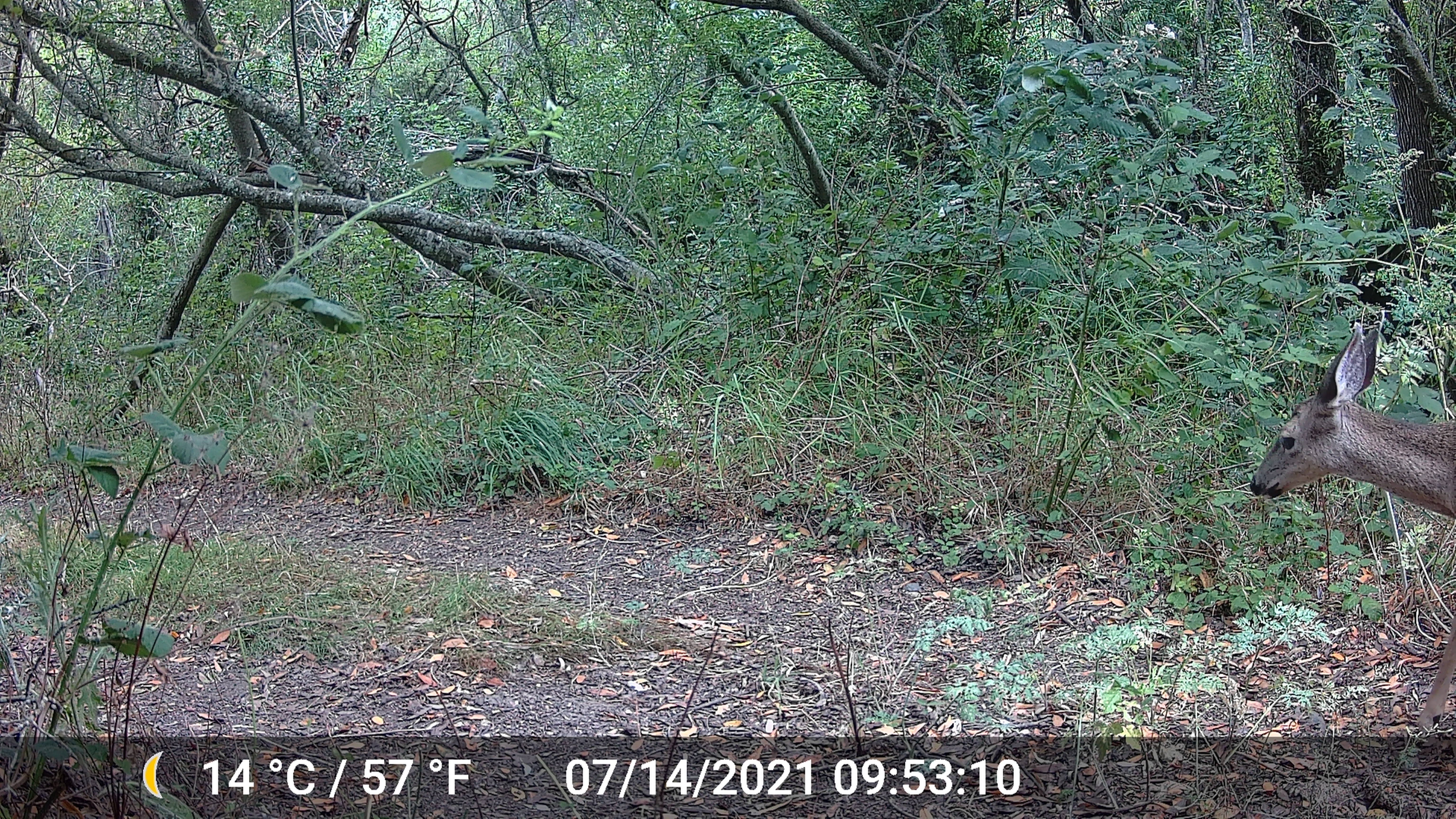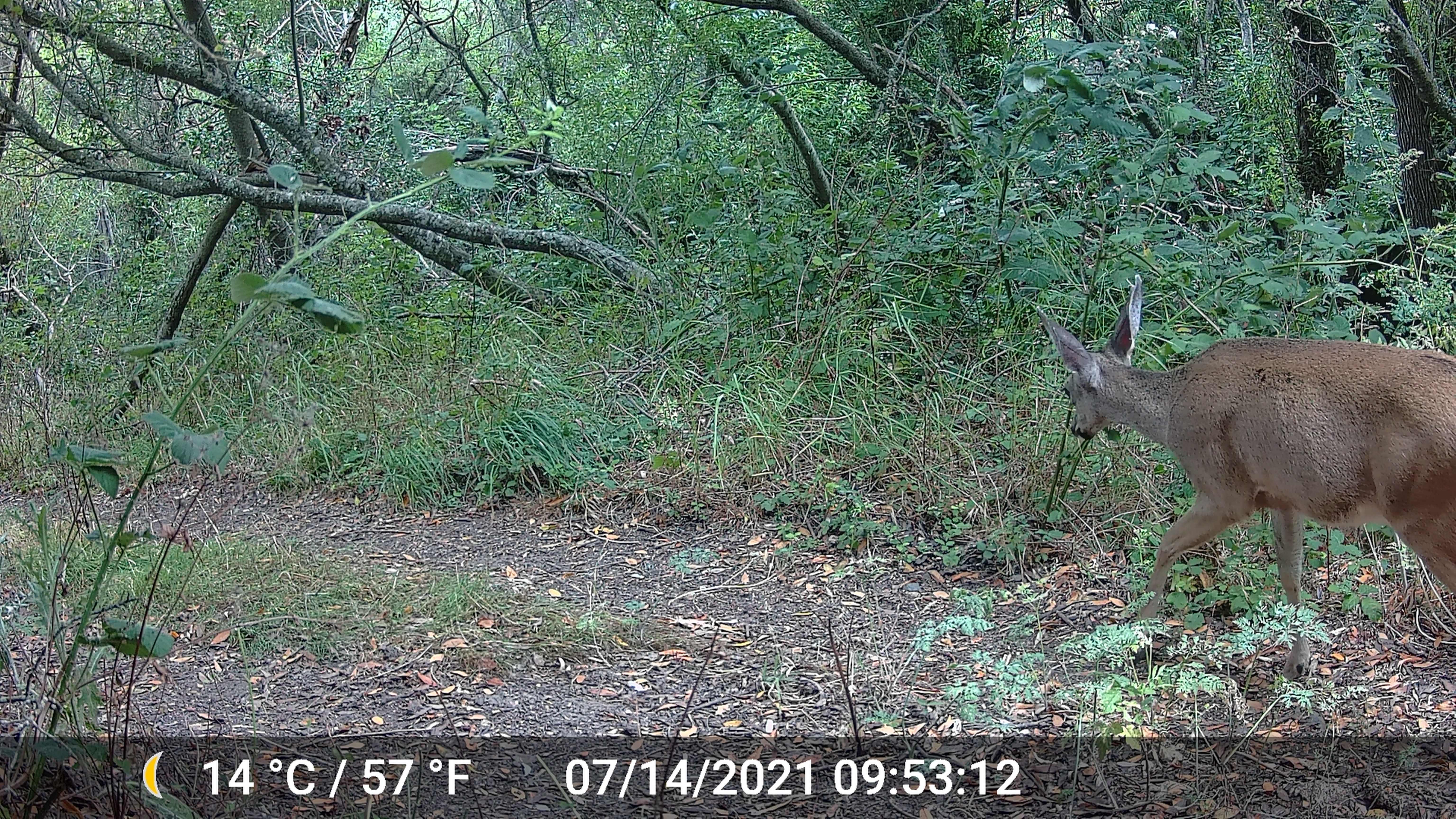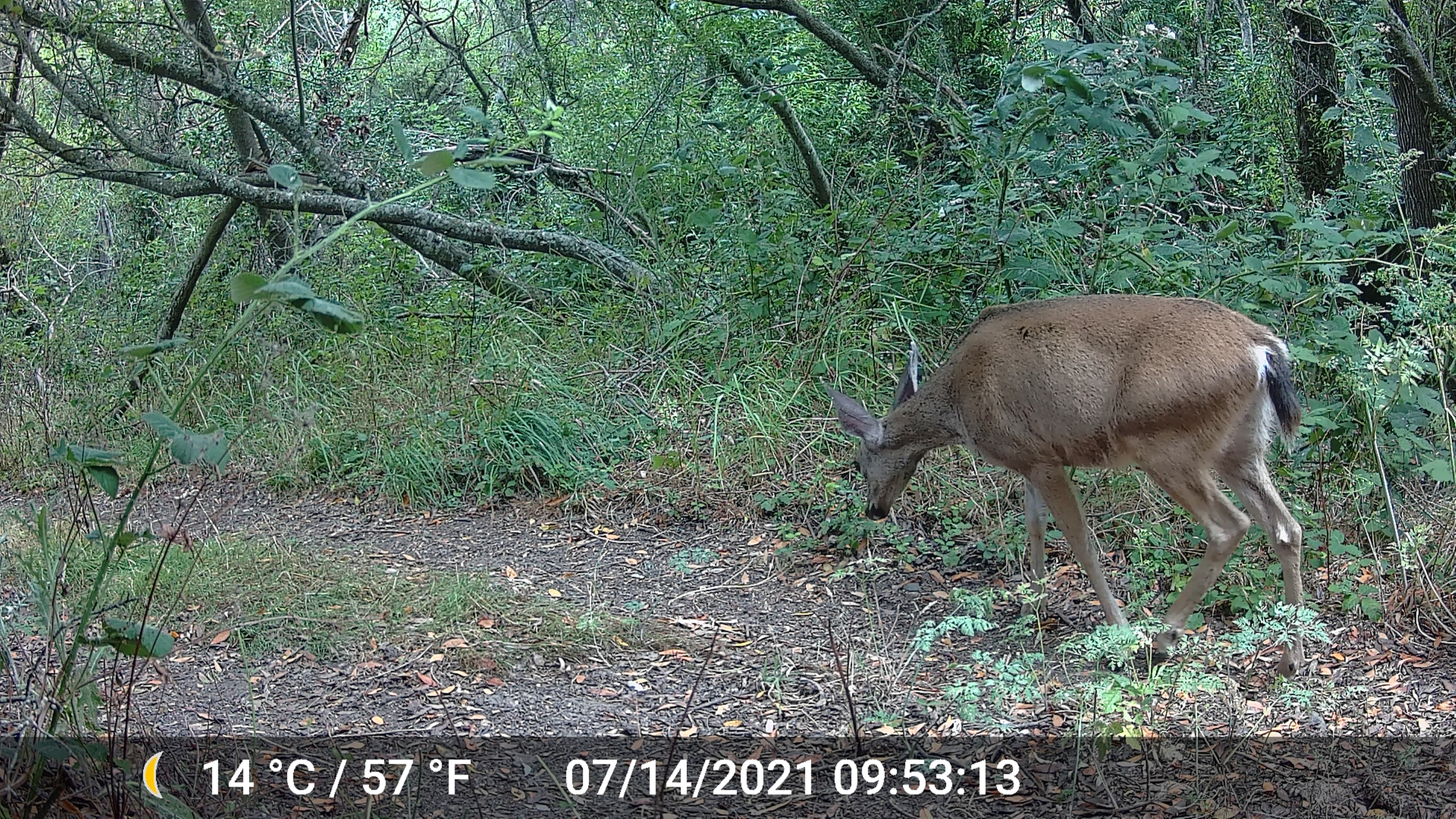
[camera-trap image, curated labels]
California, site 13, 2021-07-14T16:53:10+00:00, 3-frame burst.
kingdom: Animalia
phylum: Chordata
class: Mammalia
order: Artiodactyla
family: Cervidae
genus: Odocoileus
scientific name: Odocoileus hemionus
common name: mule deer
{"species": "mule deer (Odocoileus hemionus)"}